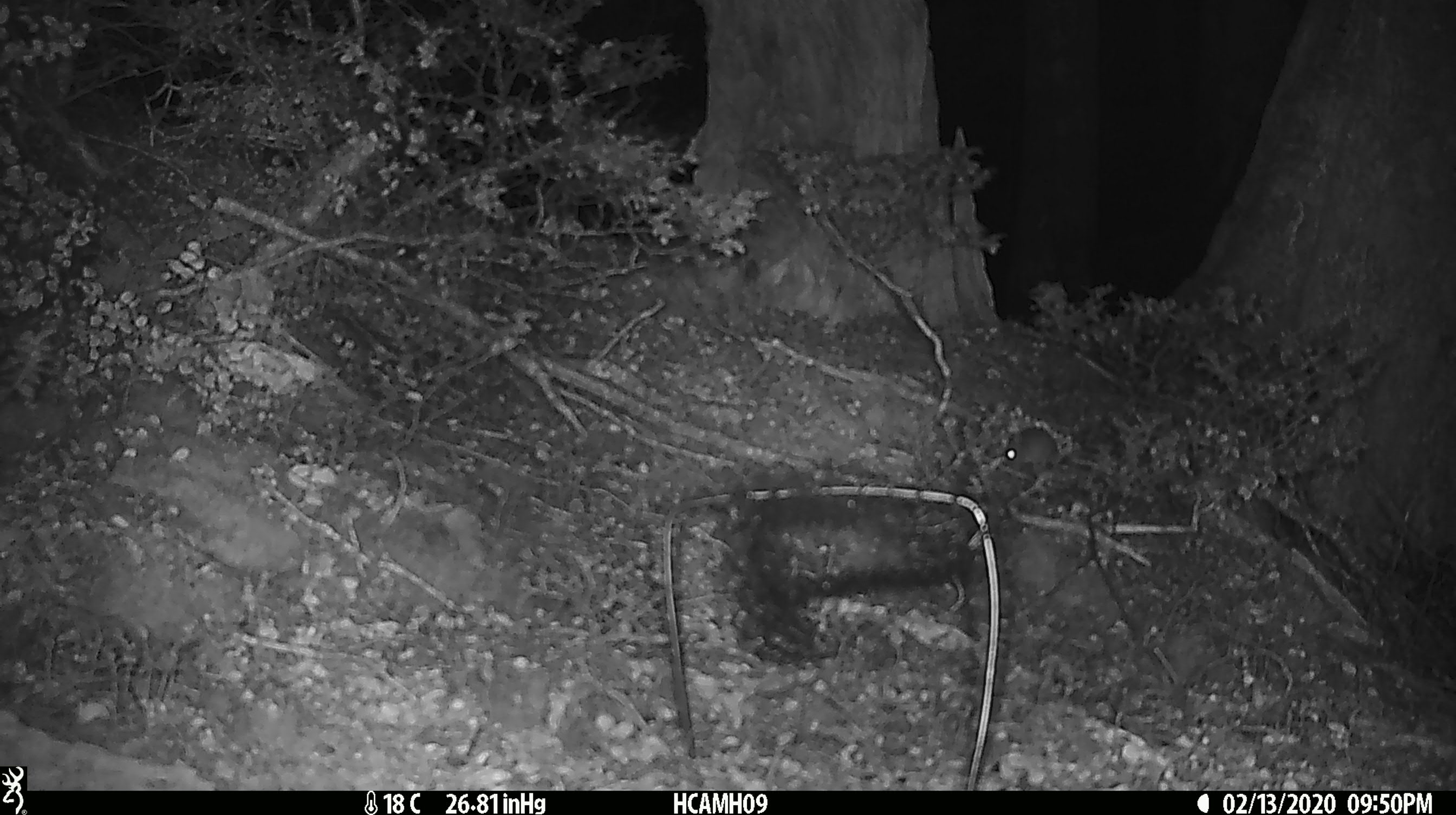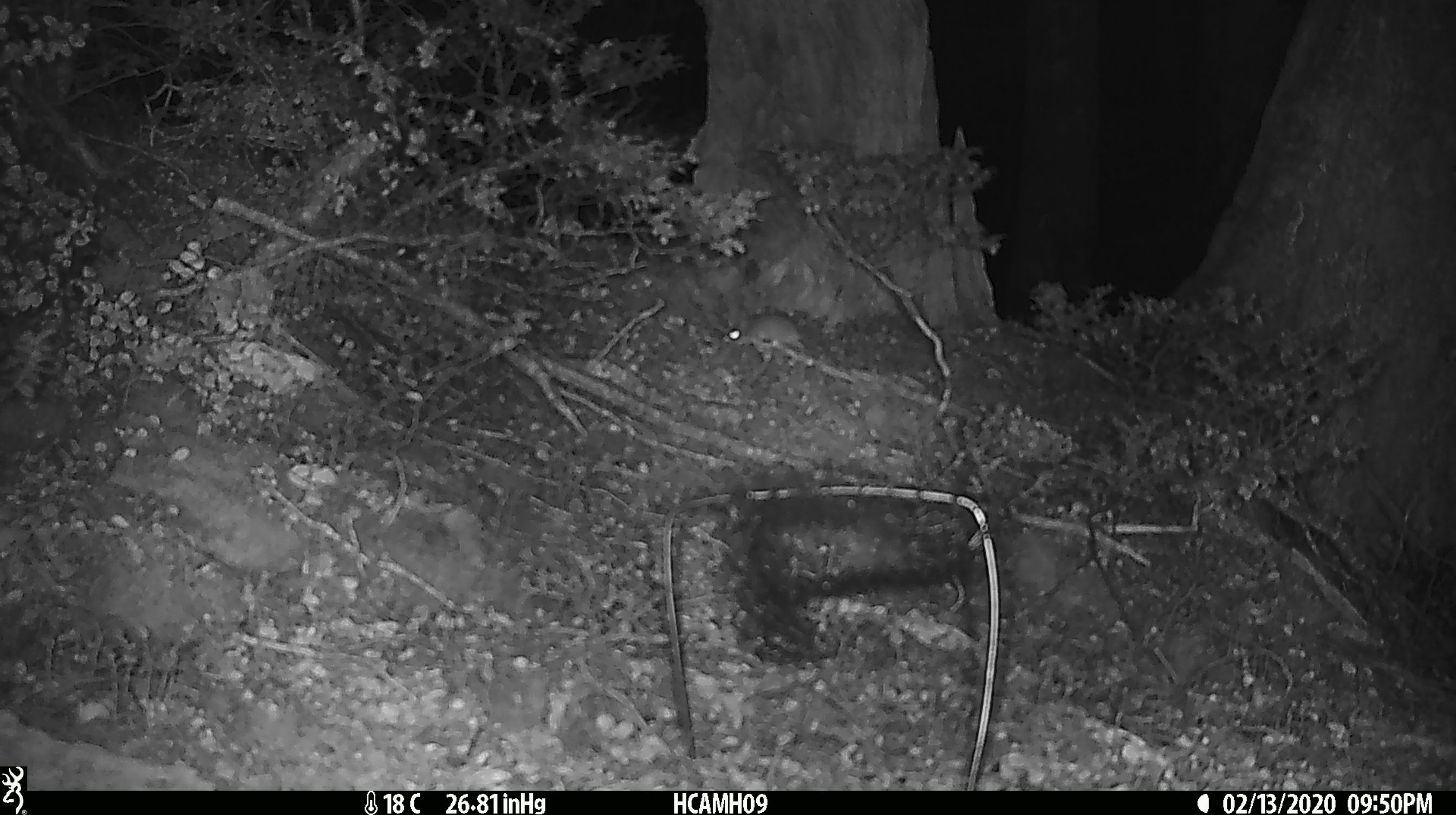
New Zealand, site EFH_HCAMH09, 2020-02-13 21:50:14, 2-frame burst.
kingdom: Animalia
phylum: Chordata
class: Mammalia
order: Rodentia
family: Muridae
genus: Mus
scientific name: Mus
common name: mouse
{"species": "mouse (Mus)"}